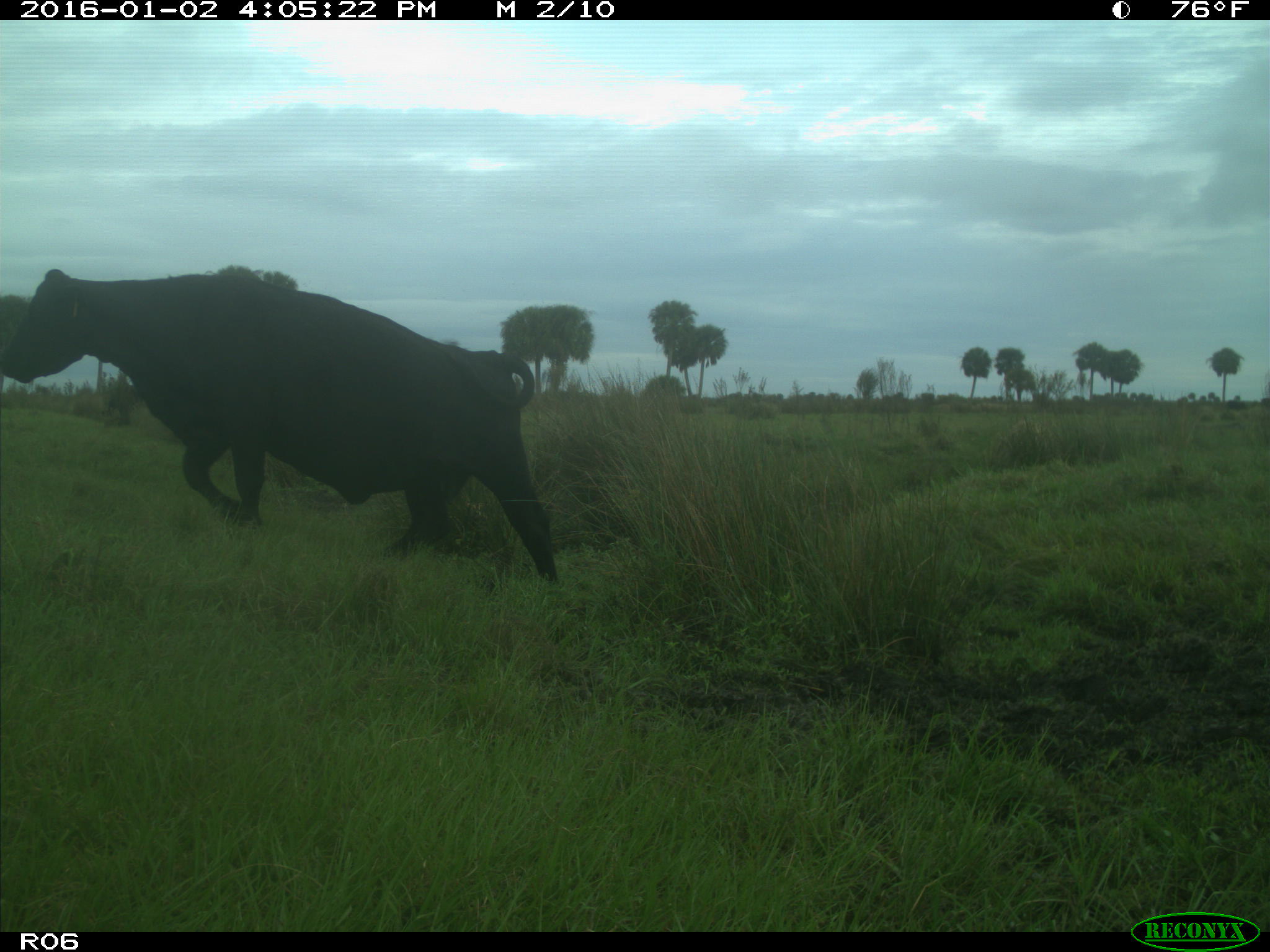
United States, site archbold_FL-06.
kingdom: Animalia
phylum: Chordata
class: Mammalia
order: Artiodactyla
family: Bovidae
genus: Bos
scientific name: Bos taurus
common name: domestic cow